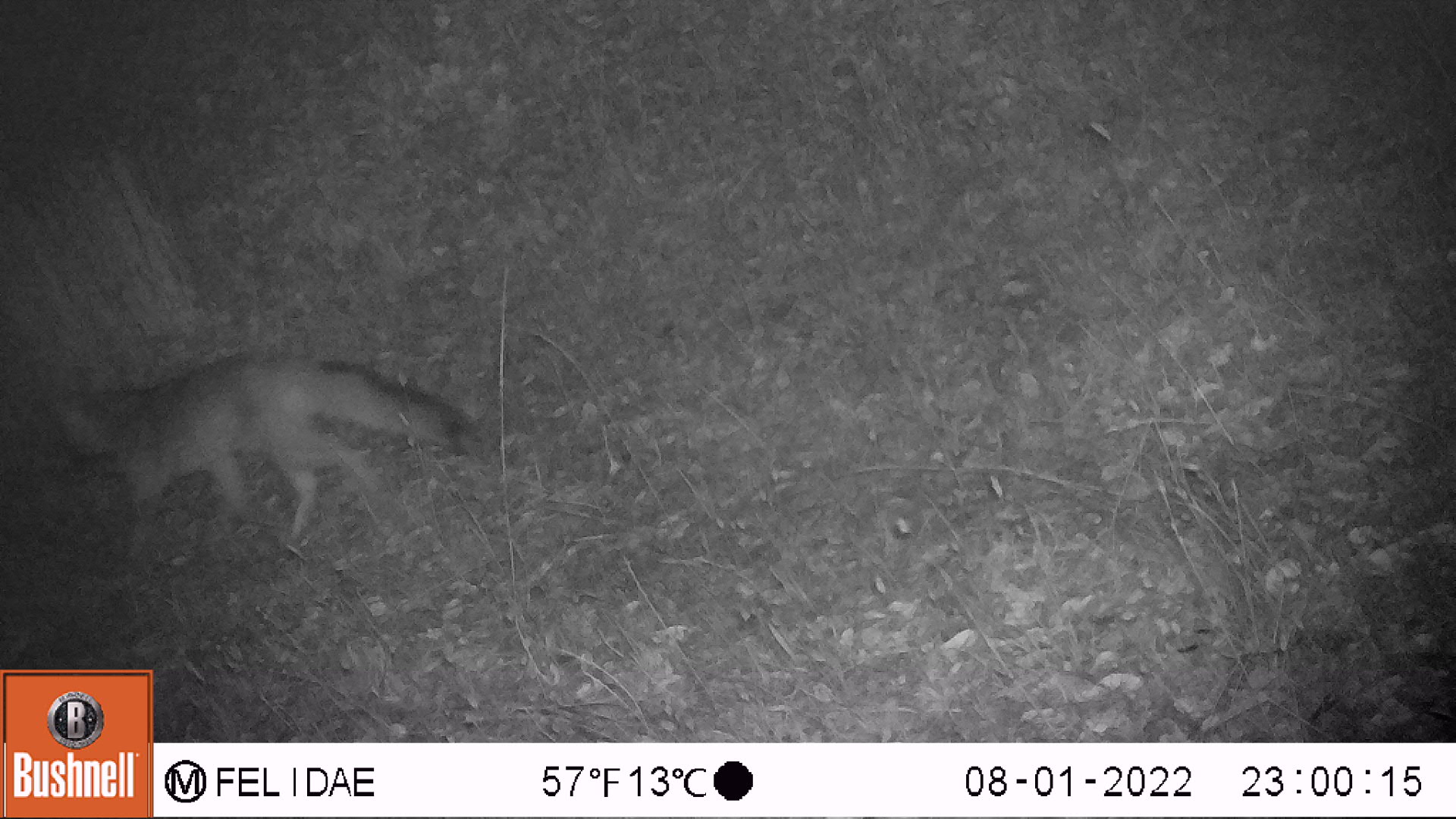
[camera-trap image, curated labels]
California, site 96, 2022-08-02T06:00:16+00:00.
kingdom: Animalia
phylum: Chordata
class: Mammalia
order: Carnivora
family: Canidae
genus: Urocyon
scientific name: Urocyon cinereoargenteus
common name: gray fox